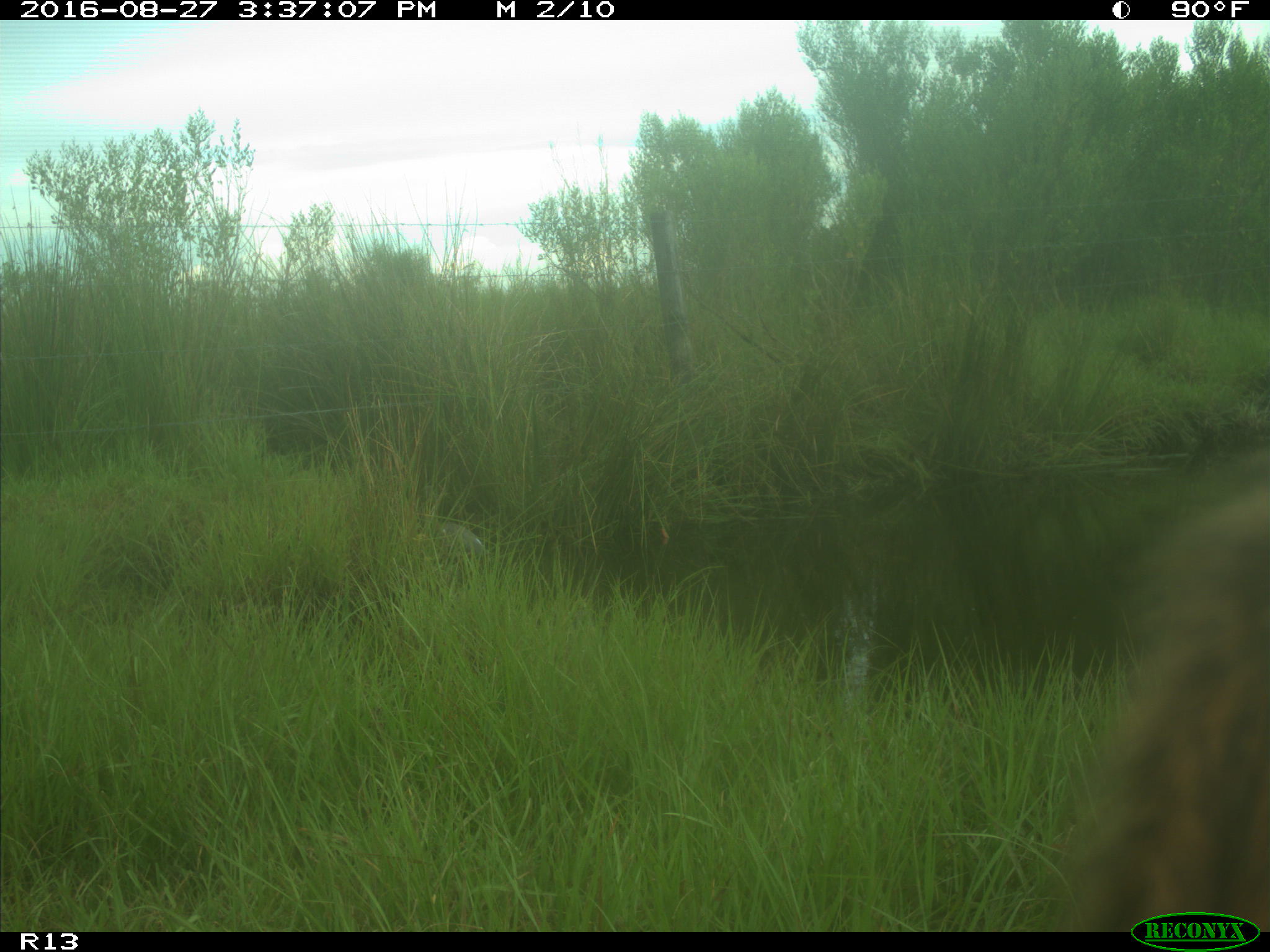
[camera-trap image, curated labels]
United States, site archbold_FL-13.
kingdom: Animalia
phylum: Chordata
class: Mammalia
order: Artiodactyla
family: Bovidae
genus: Bos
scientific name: Bos taurus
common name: domestic cow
Bos taurus (domestic cow).